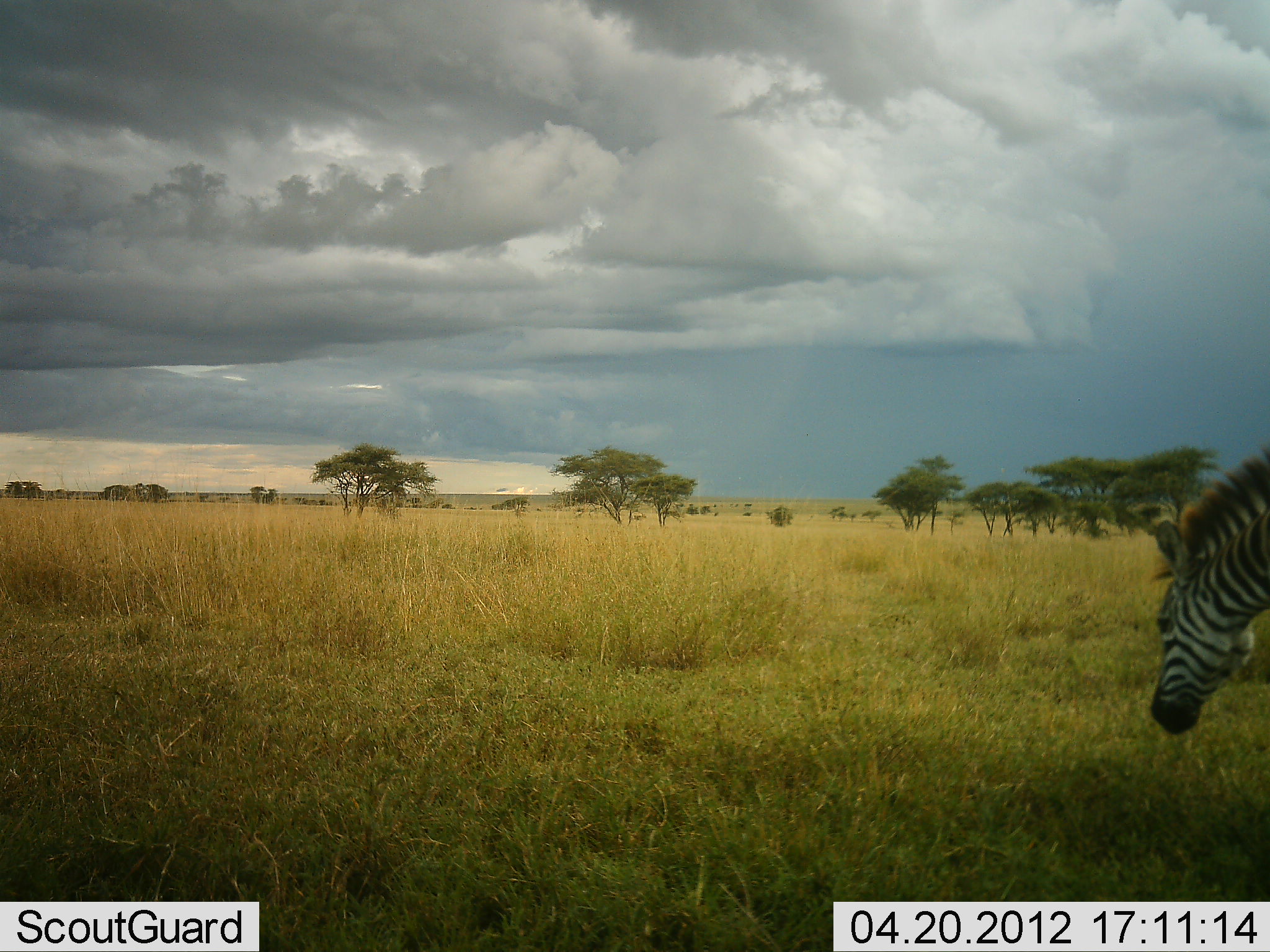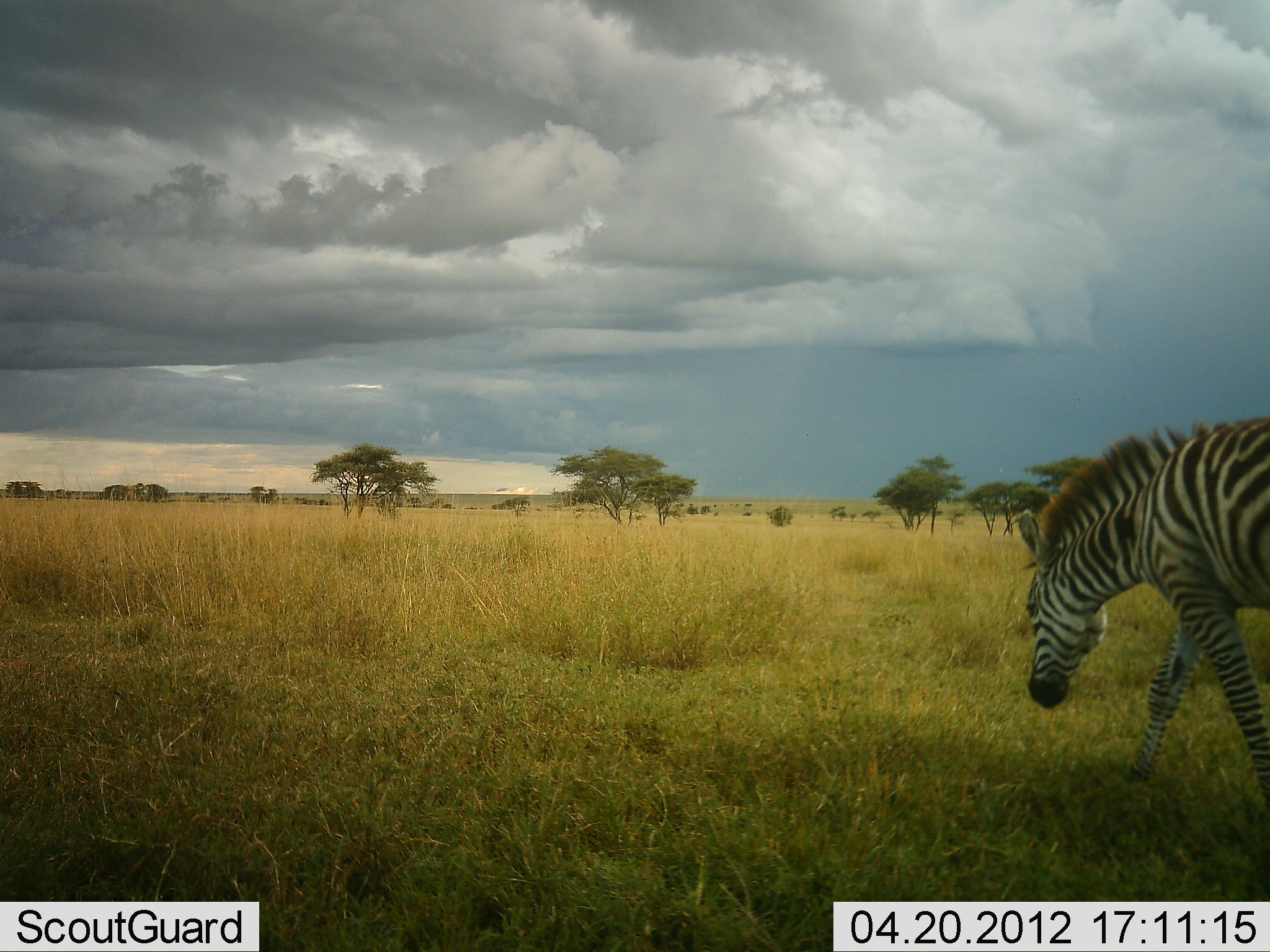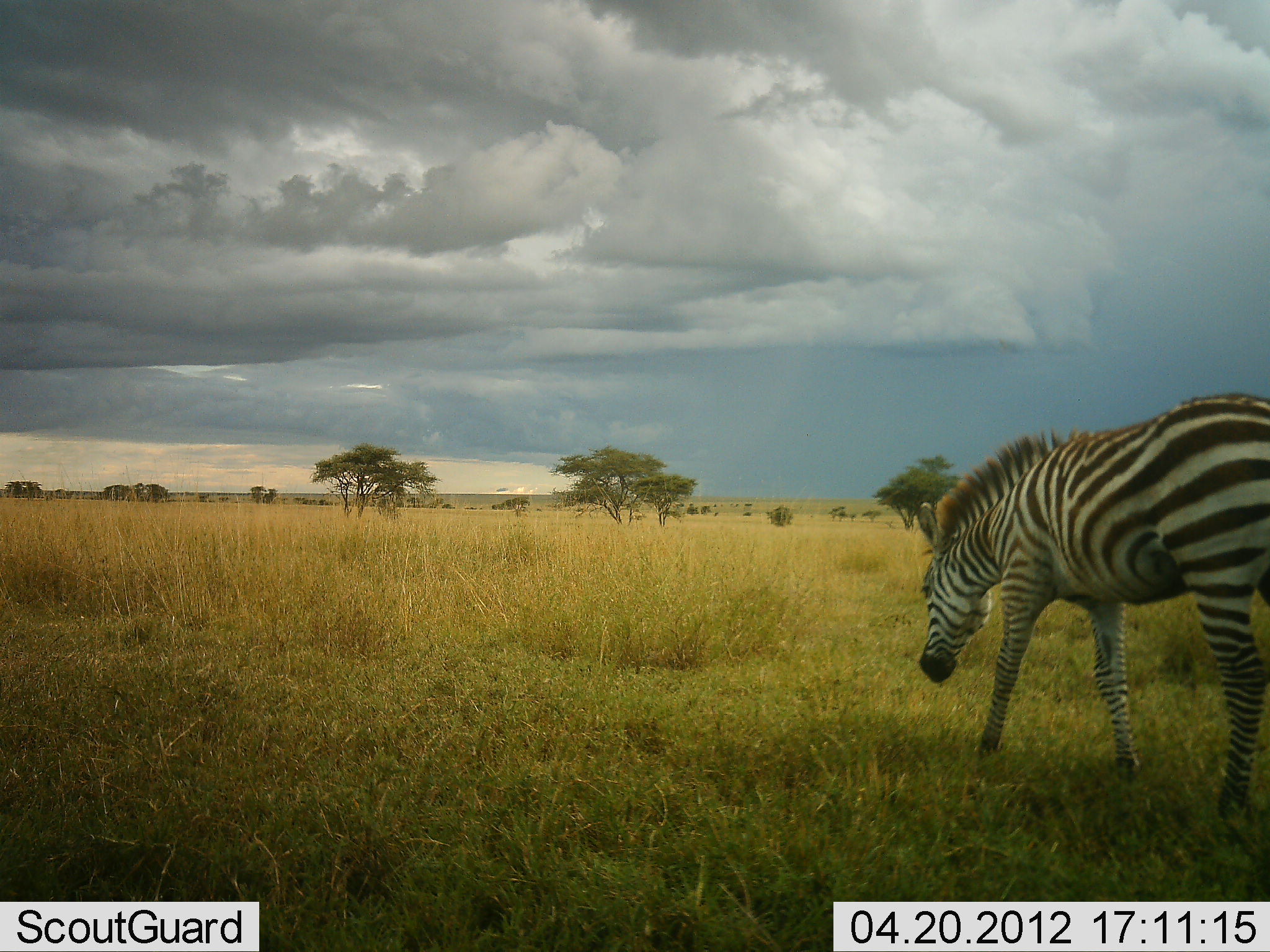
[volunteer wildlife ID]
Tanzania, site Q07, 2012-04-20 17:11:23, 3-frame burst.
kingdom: Animalia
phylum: Chordata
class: Mammalia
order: Perissodactyla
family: Equidae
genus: Equus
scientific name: Equus quagga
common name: plains zebra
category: zebra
Zebra (plains zebra) (Equus quagga), count 1. Behavior (volunteer vote fractions): standing 7%, resting 0%, moving 100%, interacting 0%. Young present (vote fraction): 7%. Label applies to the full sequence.